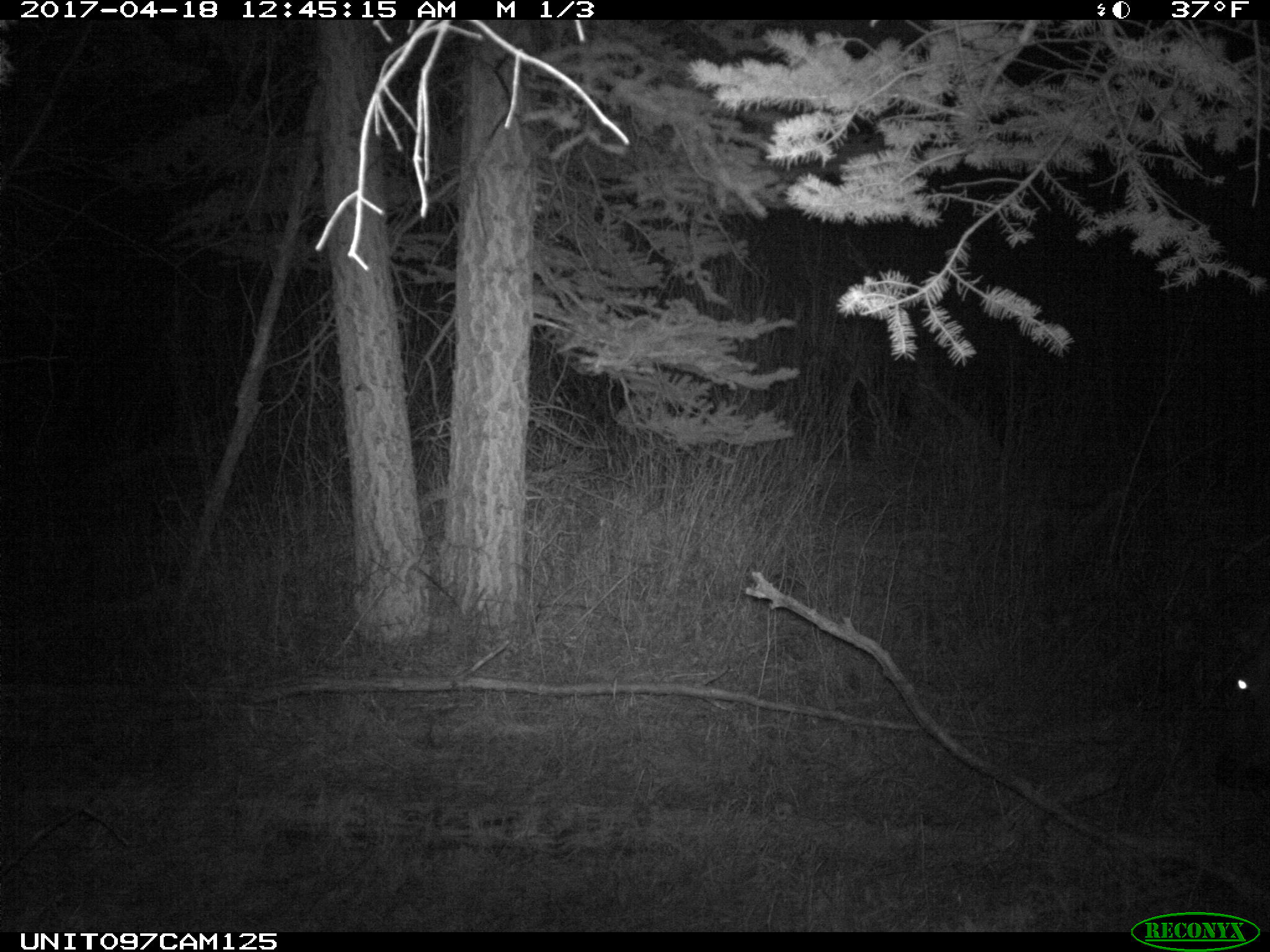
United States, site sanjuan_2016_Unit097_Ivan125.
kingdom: Animalia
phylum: Chordata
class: Mammalia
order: Artiodactyla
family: Cervidae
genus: Cervus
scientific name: Cervus elaphus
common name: red deer